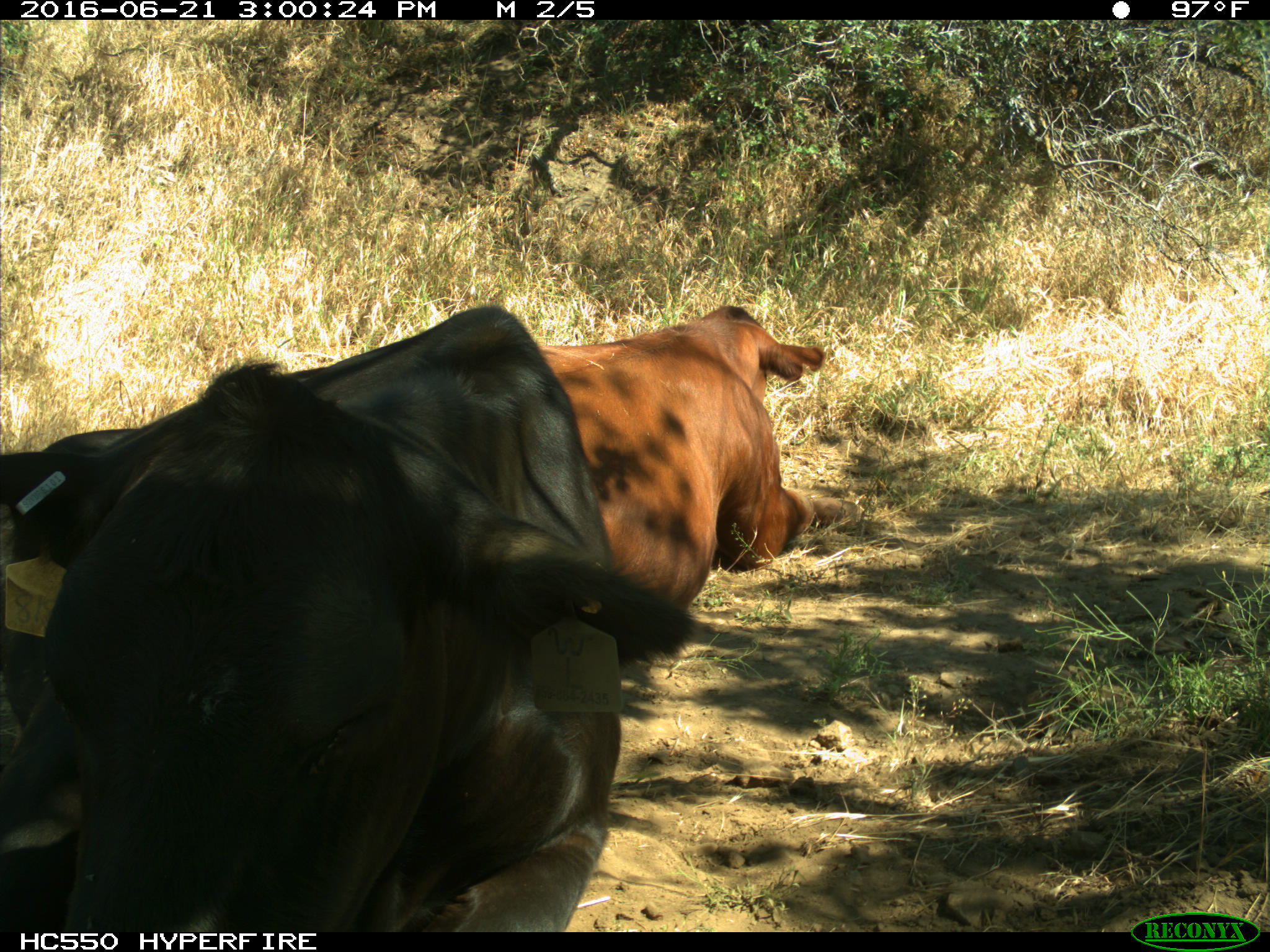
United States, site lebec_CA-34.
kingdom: Animalia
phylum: Chordata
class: Mammalia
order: Artiodactyla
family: Bovidae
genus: Bos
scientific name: Bos taurus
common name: domestic cow